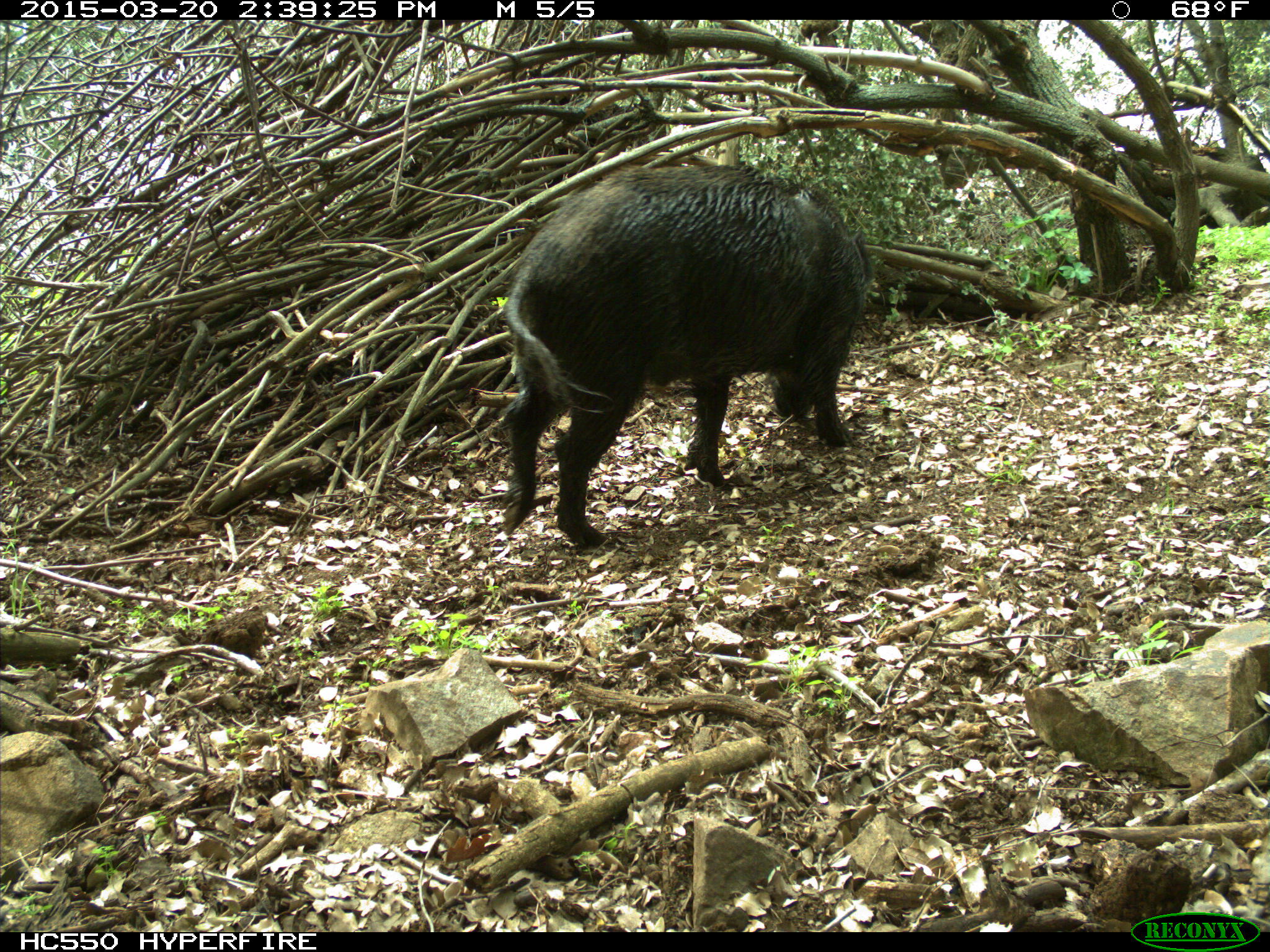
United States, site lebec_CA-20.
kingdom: Animalia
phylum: Chordata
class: Mammalia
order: Artiodactyla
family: Suidae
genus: Sus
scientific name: Sus scrofa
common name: wild boar